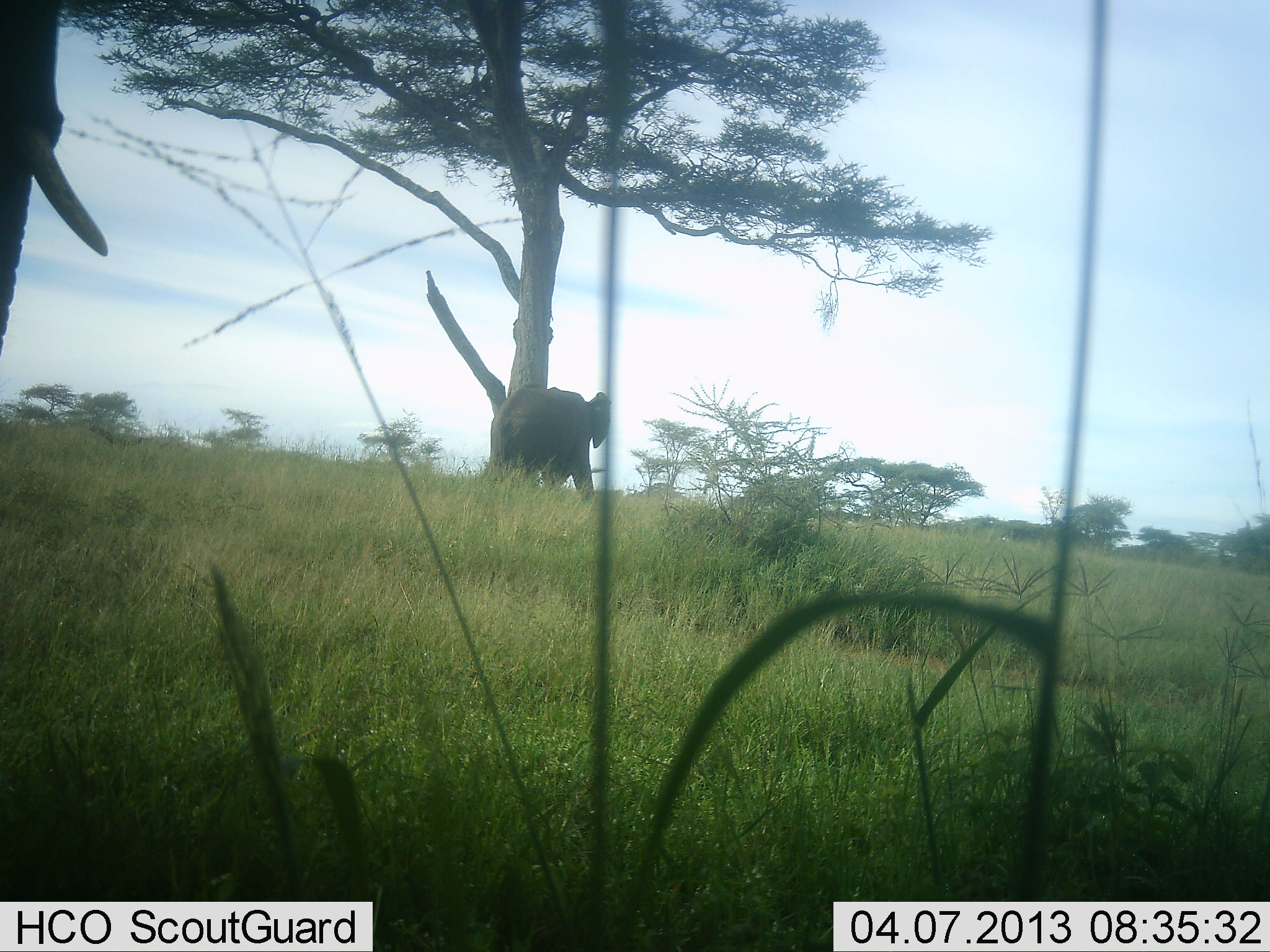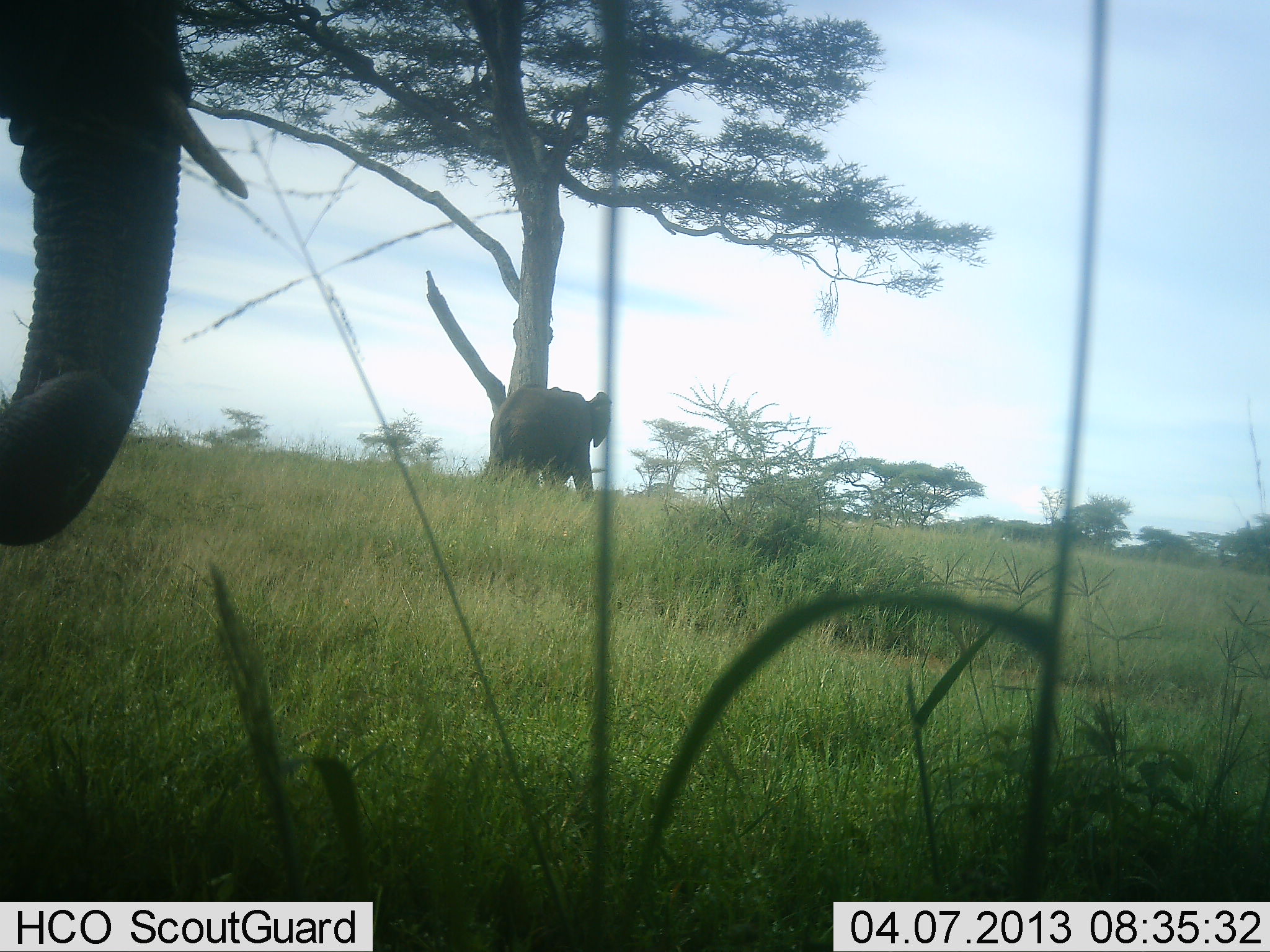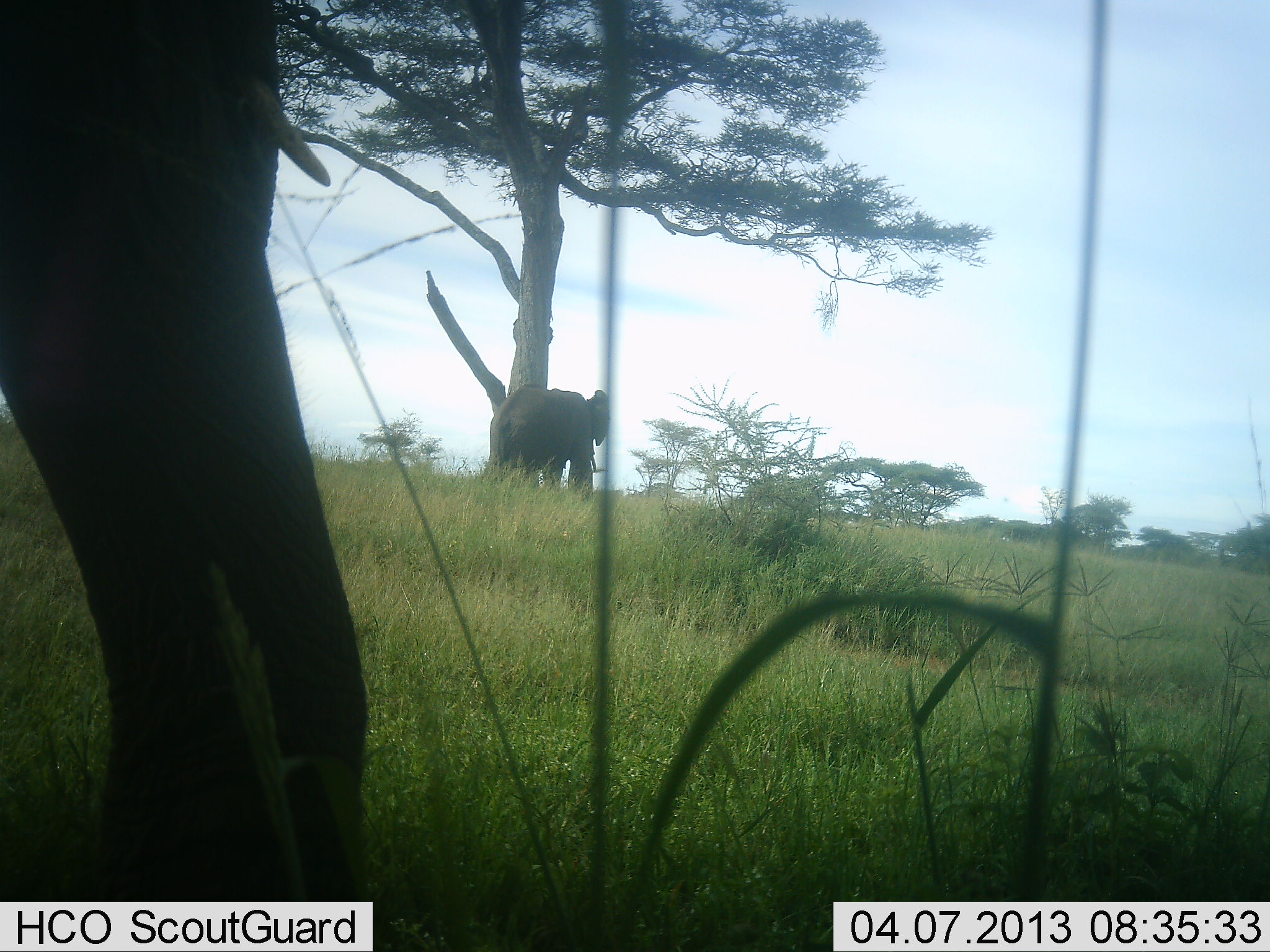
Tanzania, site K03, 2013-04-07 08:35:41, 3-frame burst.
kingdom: Animalia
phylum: Chordata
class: Mammalia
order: Proboscidea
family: Elephantidae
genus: Loxodonta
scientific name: Loxodonta africana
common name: african bush elephant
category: elephant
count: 2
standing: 62%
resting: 0%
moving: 35%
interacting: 8%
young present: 4%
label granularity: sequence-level